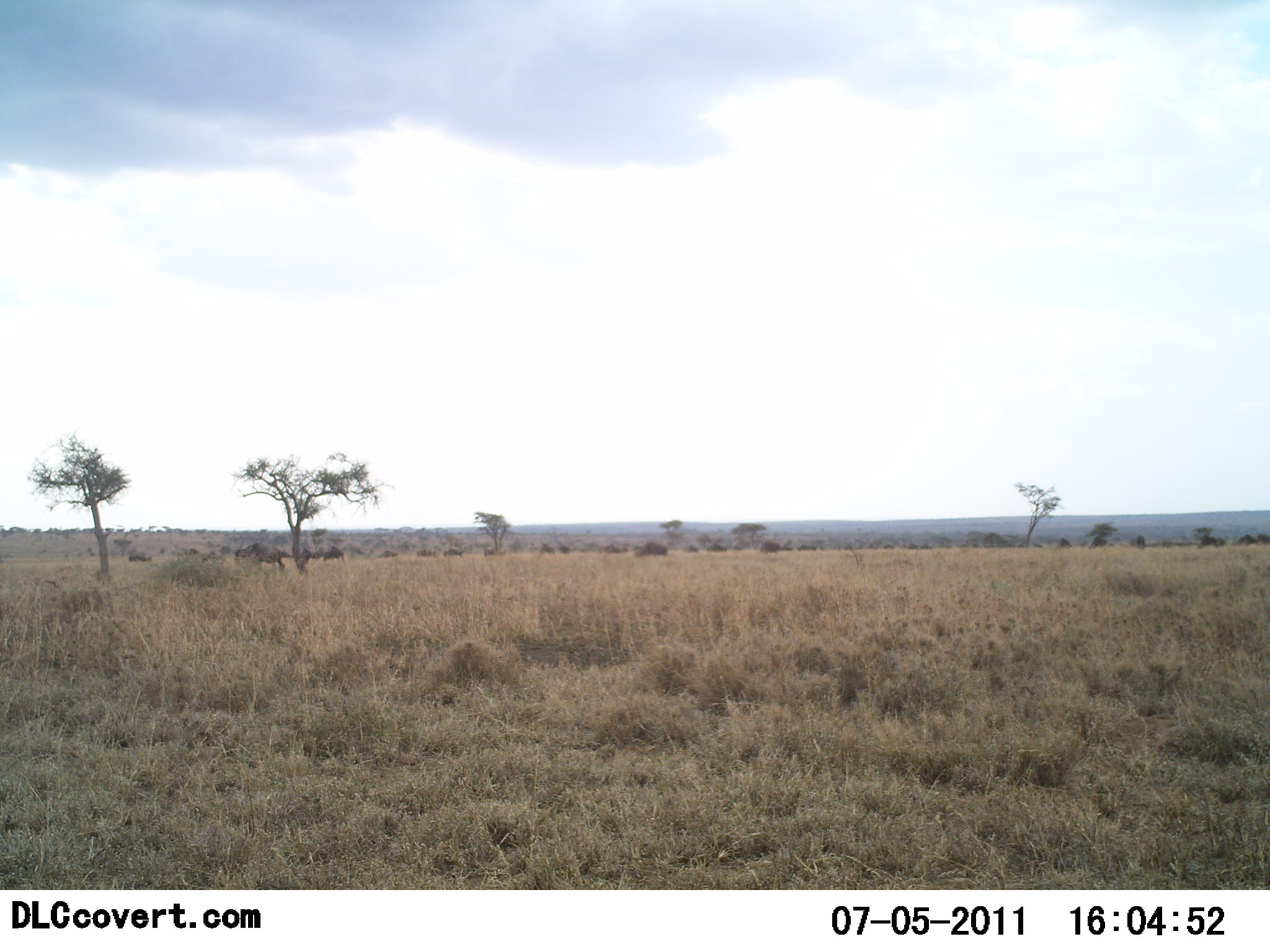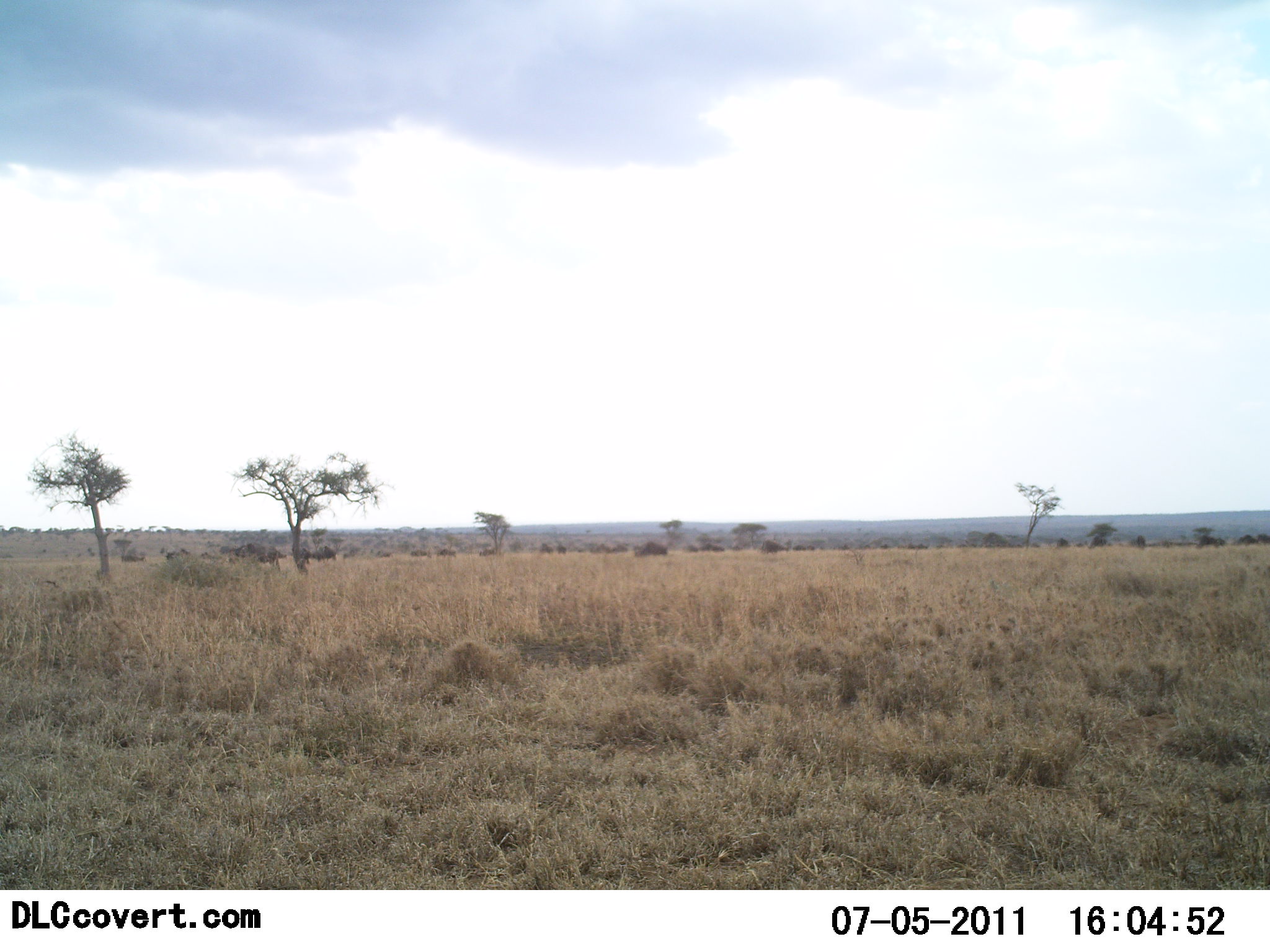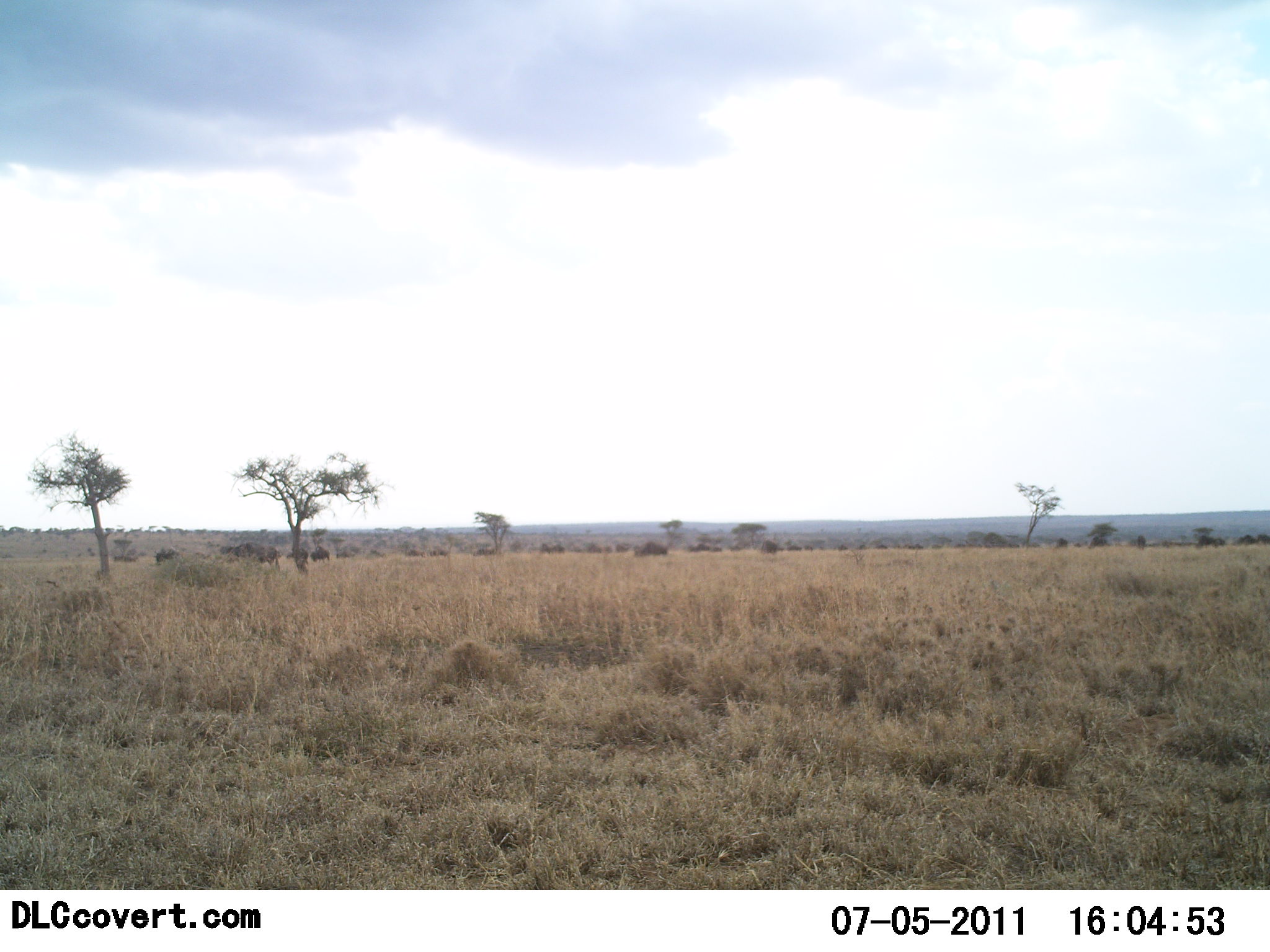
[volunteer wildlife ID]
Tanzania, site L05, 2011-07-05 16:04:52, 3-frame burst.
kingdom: Animalia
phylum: Chordata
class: Mammalia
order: Artiodactyla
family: Bovidae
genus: Connochaetes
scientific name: Connochaetes taurinus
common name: blue wildebeest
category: wildebeest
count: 11-50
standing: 9%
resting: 9%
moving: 100%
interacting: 0%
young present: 0%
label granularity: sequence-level